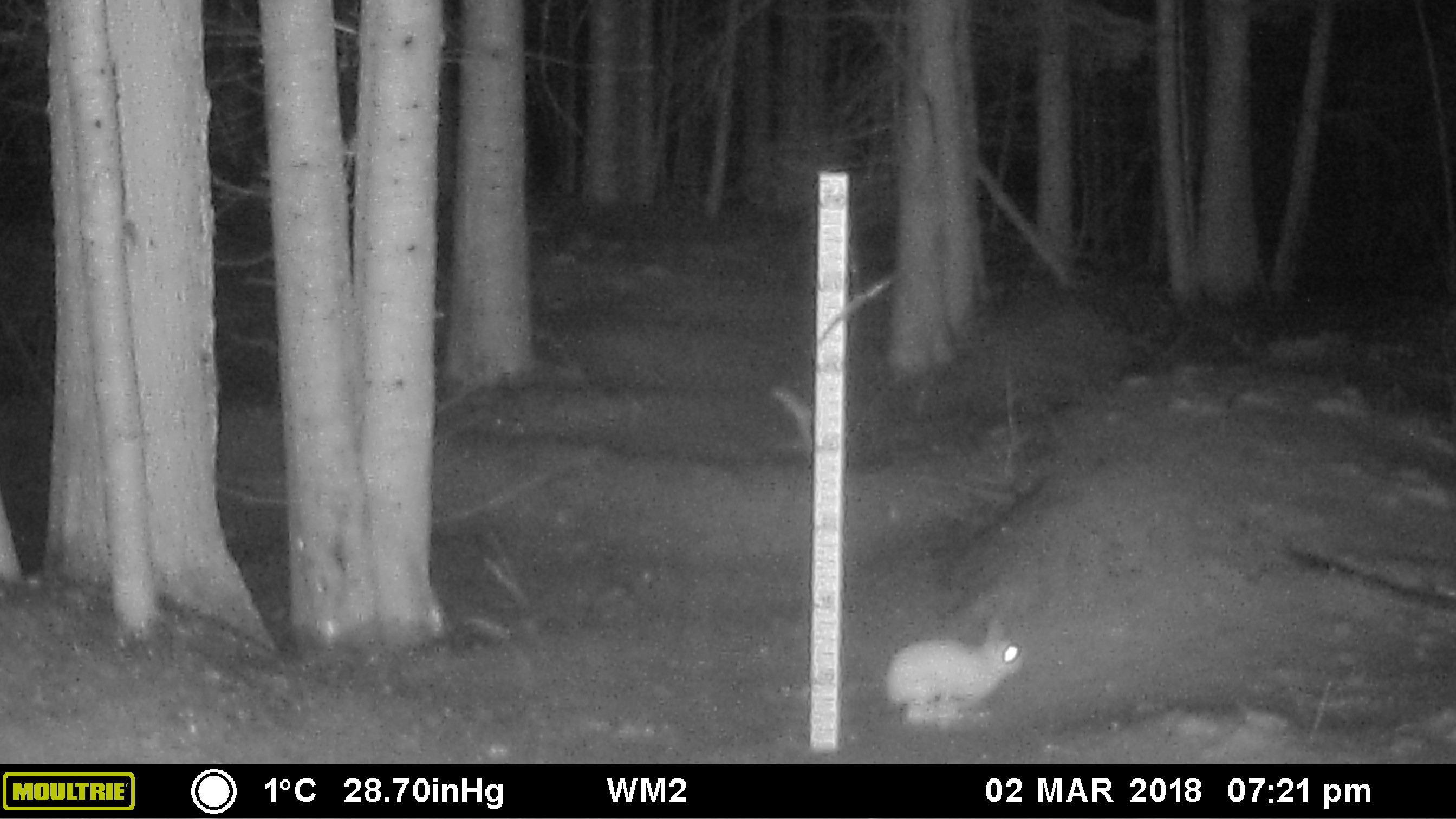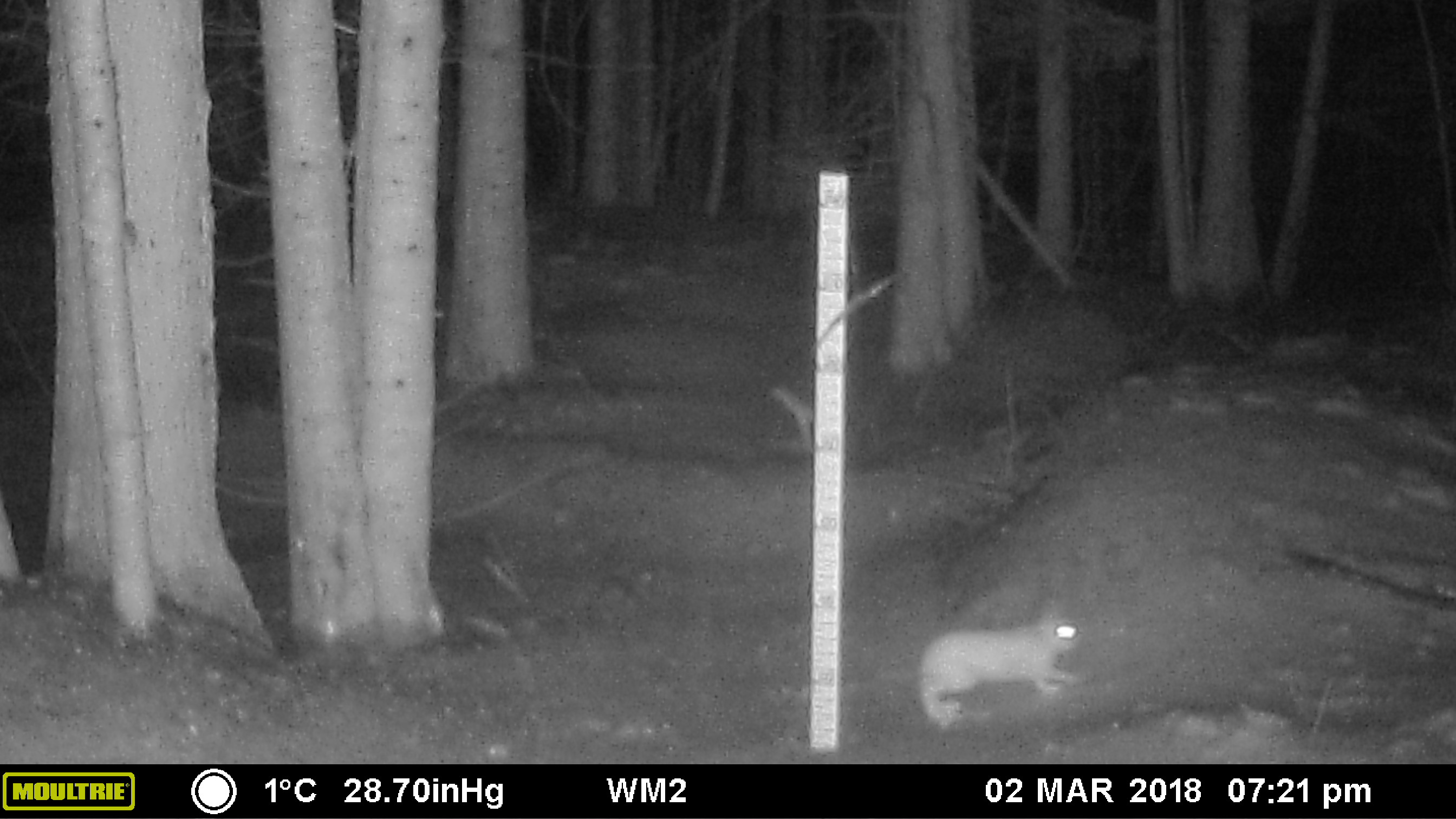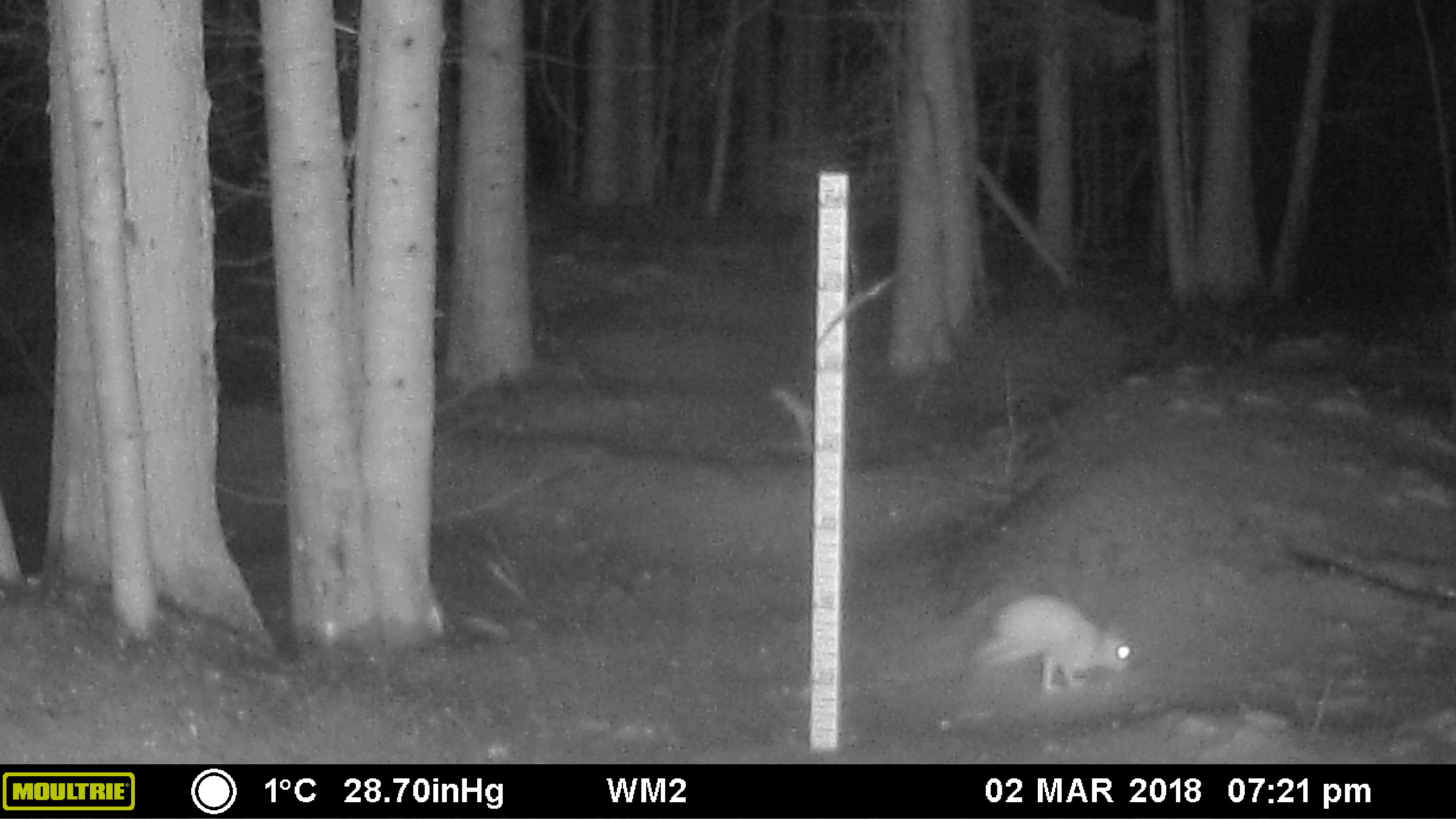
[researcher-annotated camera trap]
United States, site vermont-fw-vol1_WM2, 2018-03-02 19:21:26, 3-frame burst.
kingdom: Animalia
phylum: Chordata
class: Mammalia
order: Lagomorpha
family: Leporidae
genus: Lepus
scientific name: Lepus americanus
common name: snowshoe hare